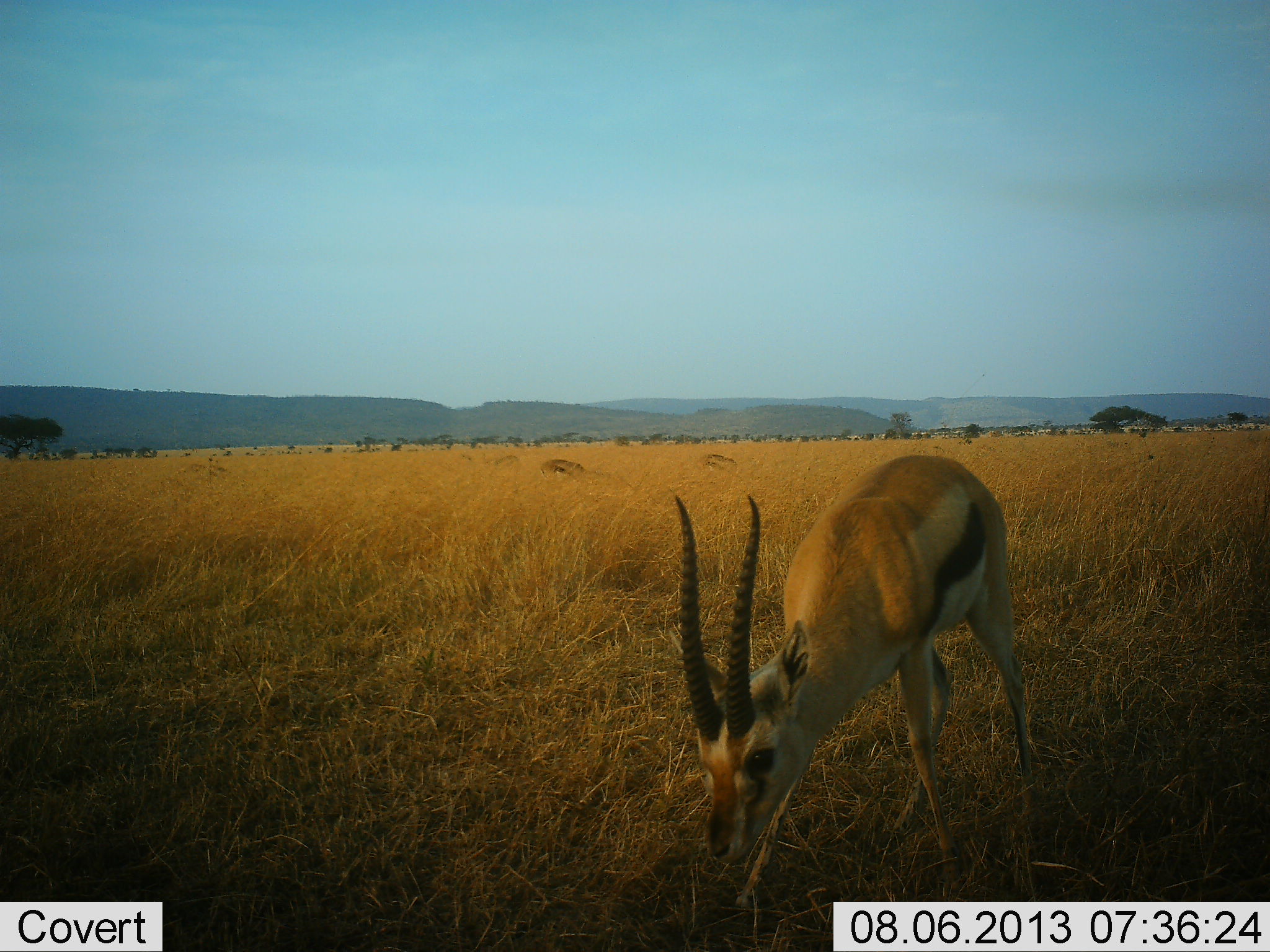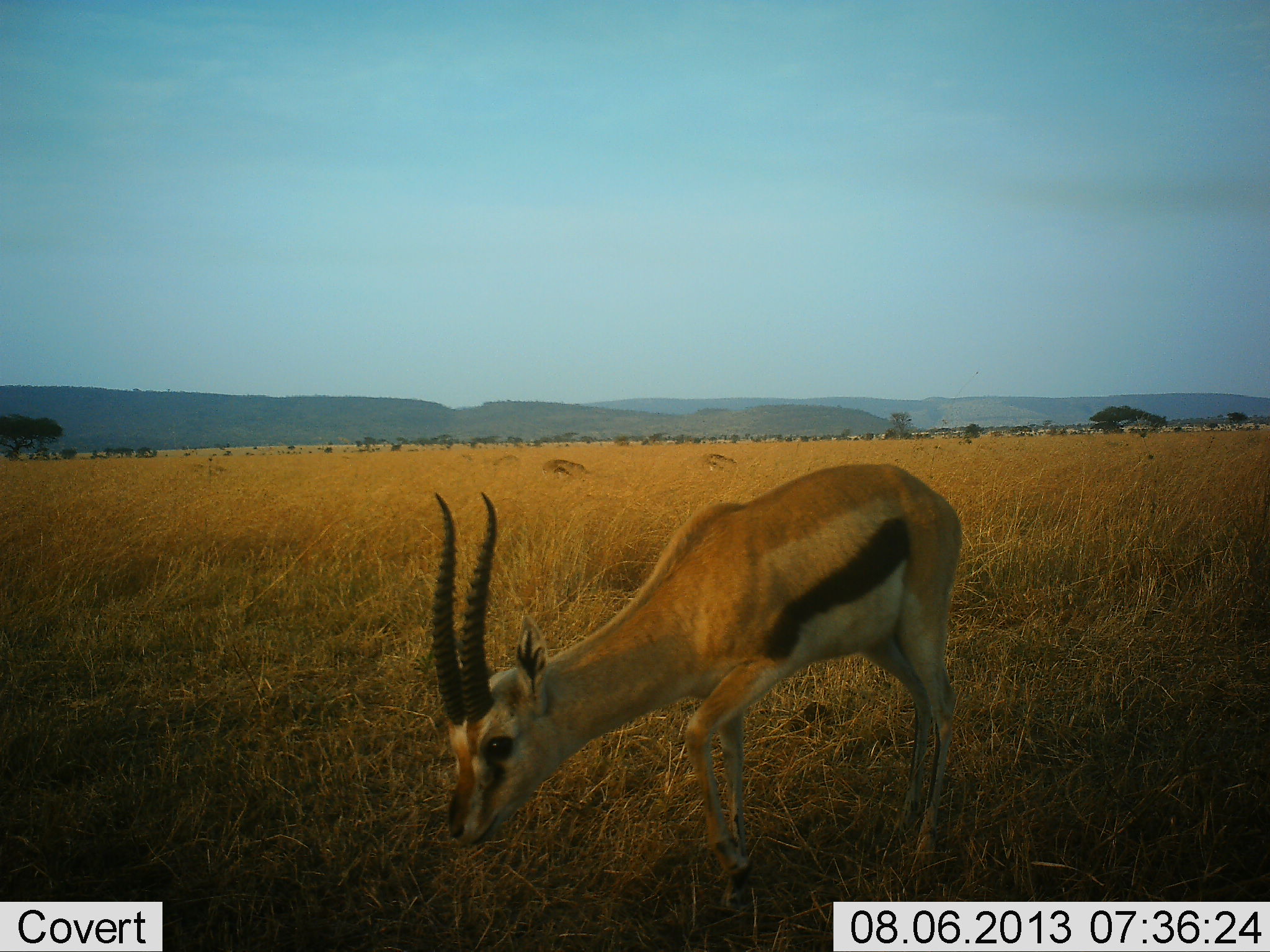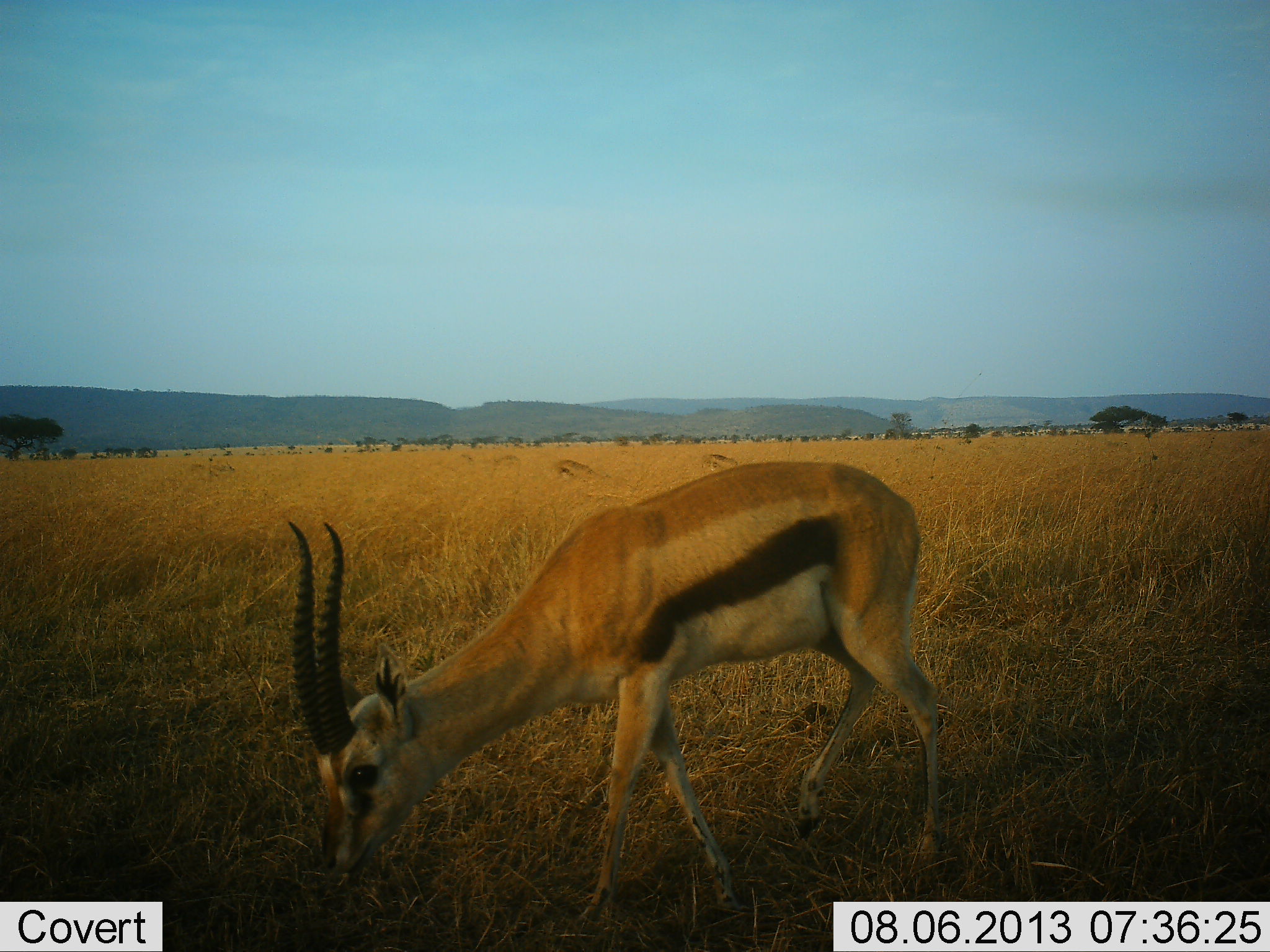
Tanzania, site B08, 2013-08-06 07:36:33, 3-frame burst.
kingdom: Animalia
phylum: Chordata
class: Mammalia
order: Artiodactyla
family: Bovidae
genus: Eudorcas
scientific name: Eudorcas thomsonii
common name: thomson's gazelle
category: gazellethomsons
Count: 3.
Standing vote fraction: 18%.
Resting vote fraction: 0%.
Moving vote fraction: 38%.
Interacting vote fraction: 0%.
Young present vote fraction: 0%.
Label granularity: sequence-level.